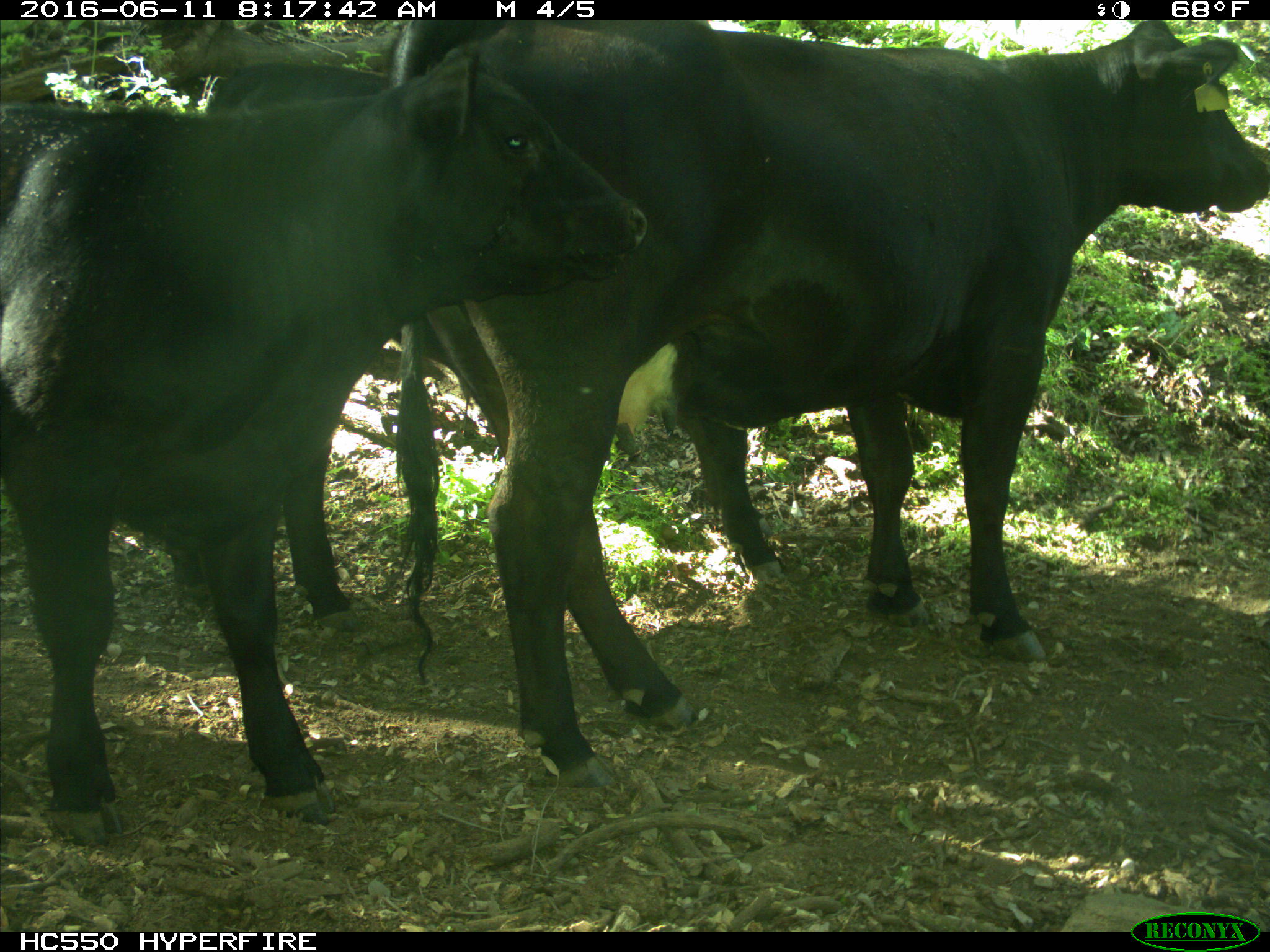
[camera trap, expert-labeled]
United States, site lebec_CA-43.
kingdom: Animalia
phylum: Chordata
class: Mammalia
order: Artiodactyla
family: Bovidae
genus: Bos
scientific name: Bos taurus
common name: domestic cow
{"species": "Bos taurus (domestic cow)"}